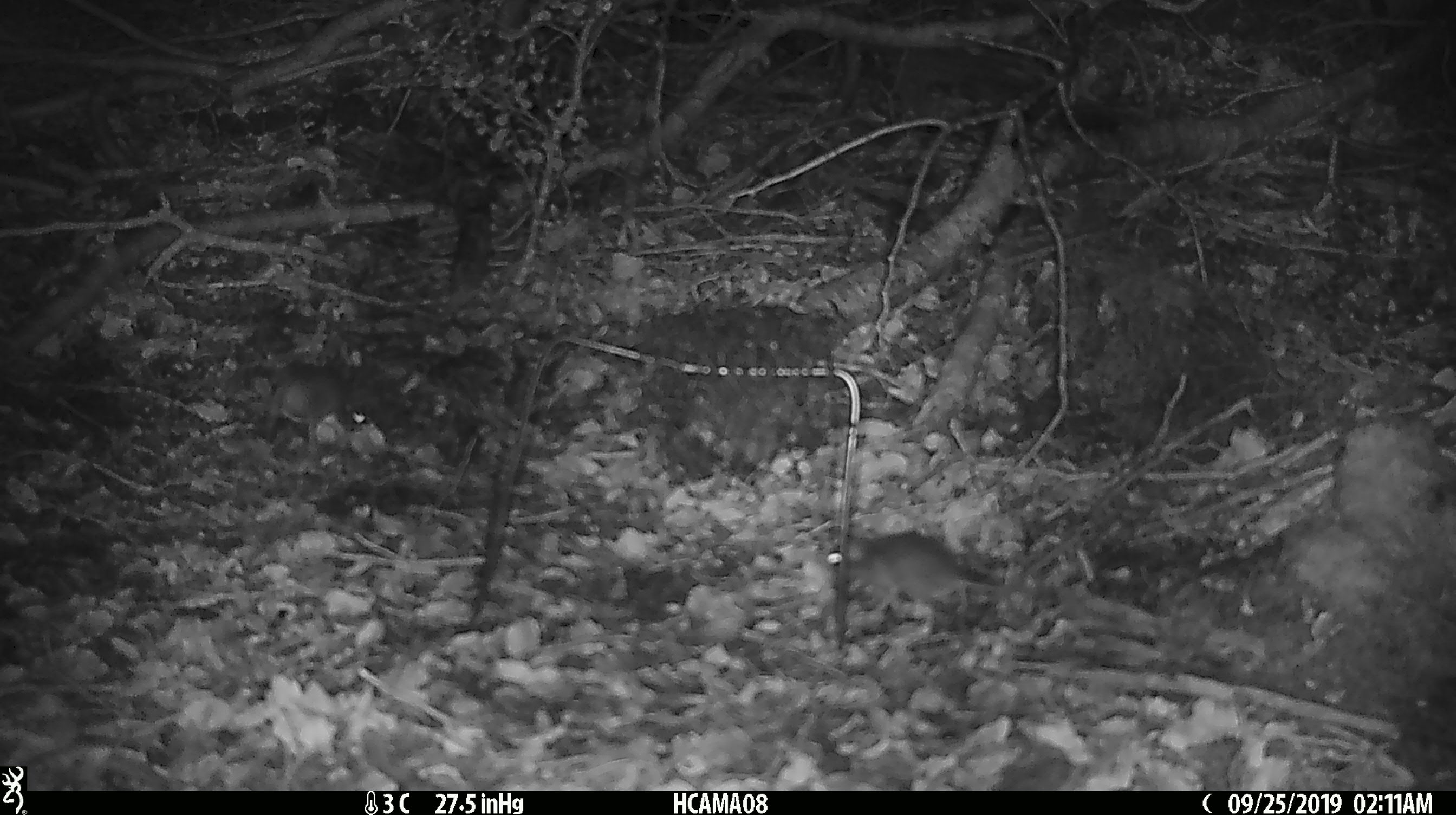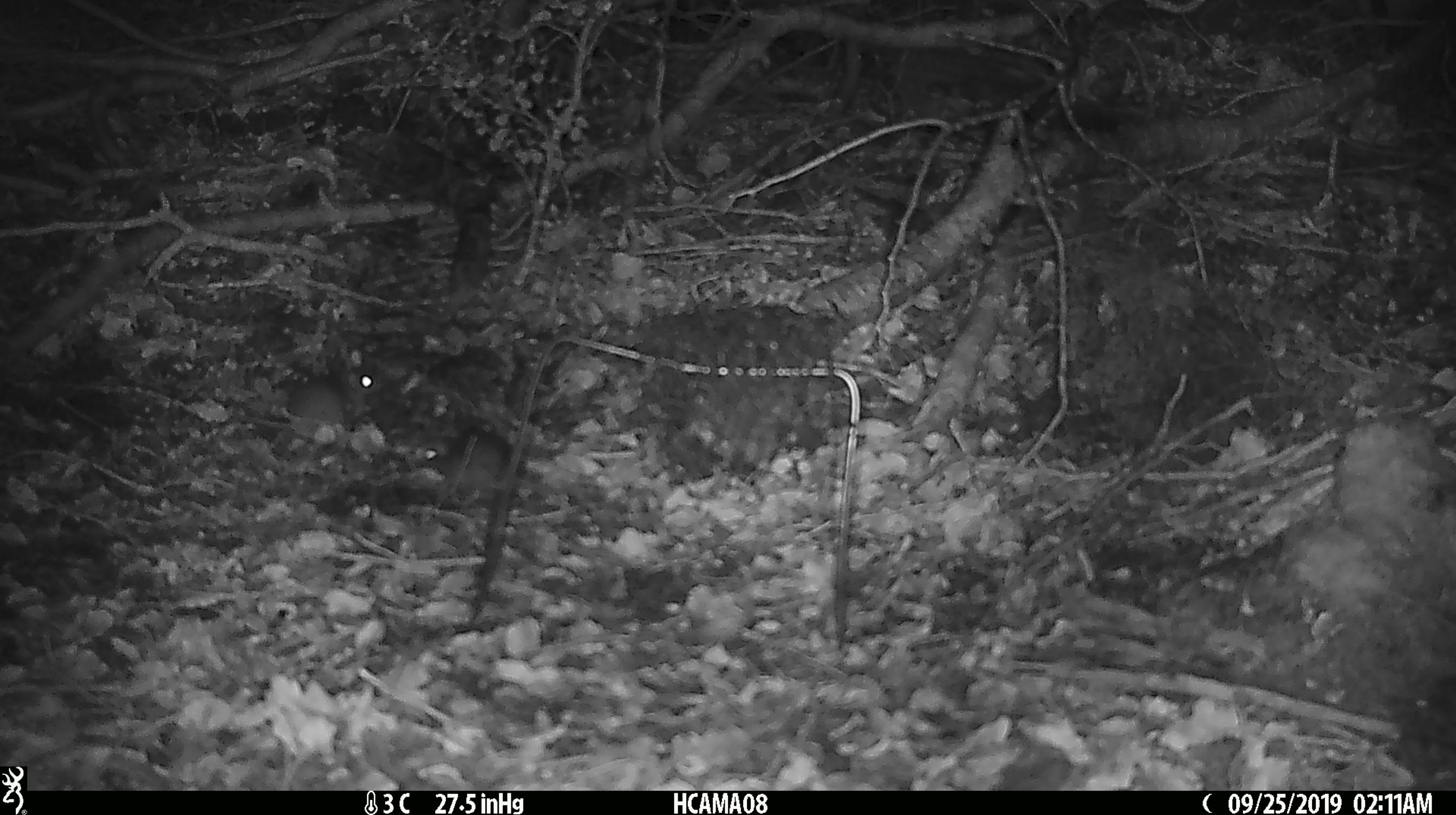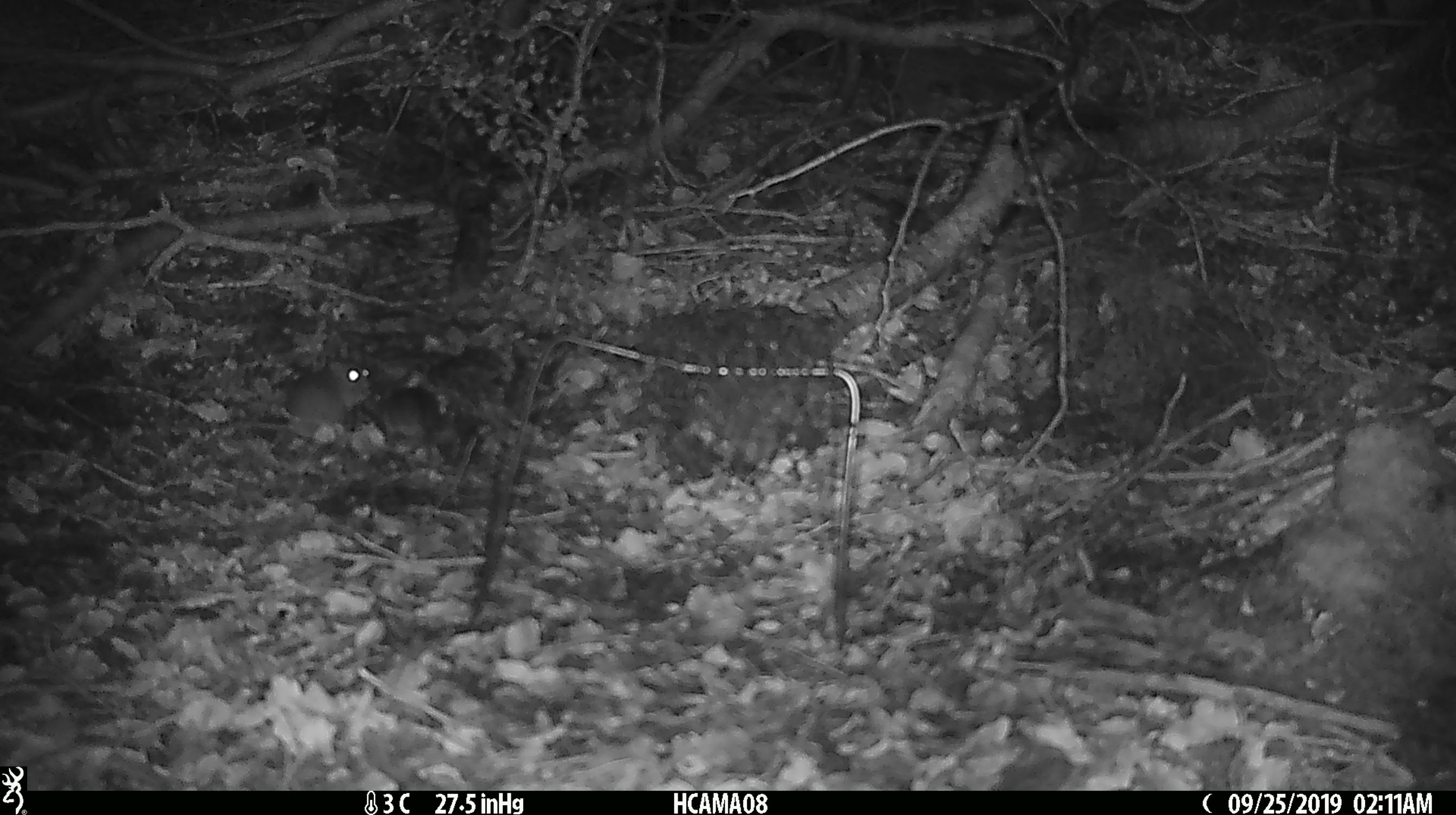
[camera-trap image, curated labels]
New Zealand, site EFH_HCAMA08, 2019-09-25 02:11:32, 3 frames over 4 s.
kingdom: Animalia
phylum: Chordata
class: Mammalia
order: Rodentia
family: Muridae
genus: Mus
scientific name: Mus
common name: mouse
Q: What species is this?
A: Mouse (Mus).